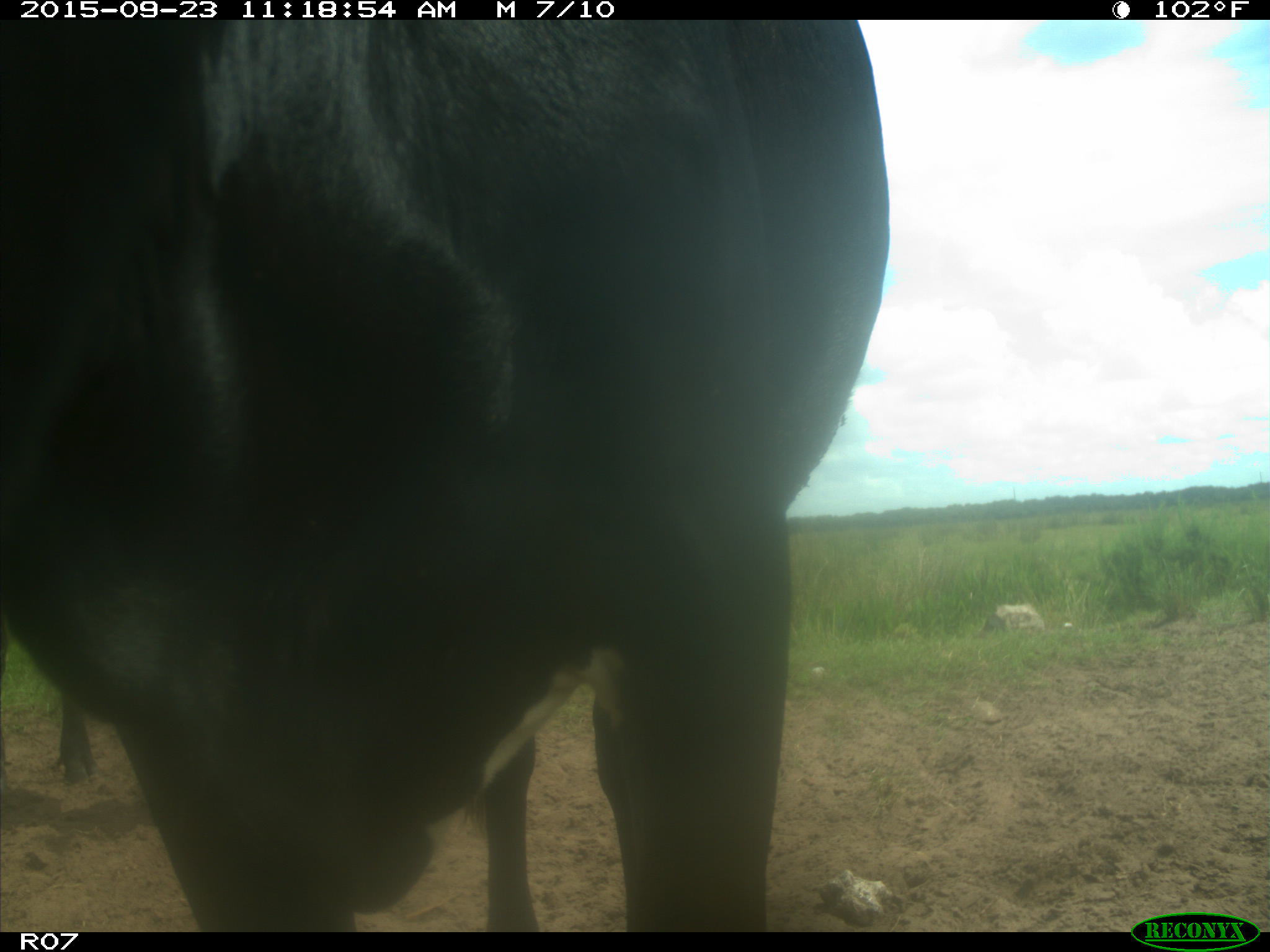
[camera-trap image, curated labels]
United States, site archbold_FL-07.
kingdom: Animalia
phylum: Chordata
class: Mammalia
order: Artiodactyla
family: Bovidae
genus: Bos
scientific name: Bos taurus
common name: domestic cow